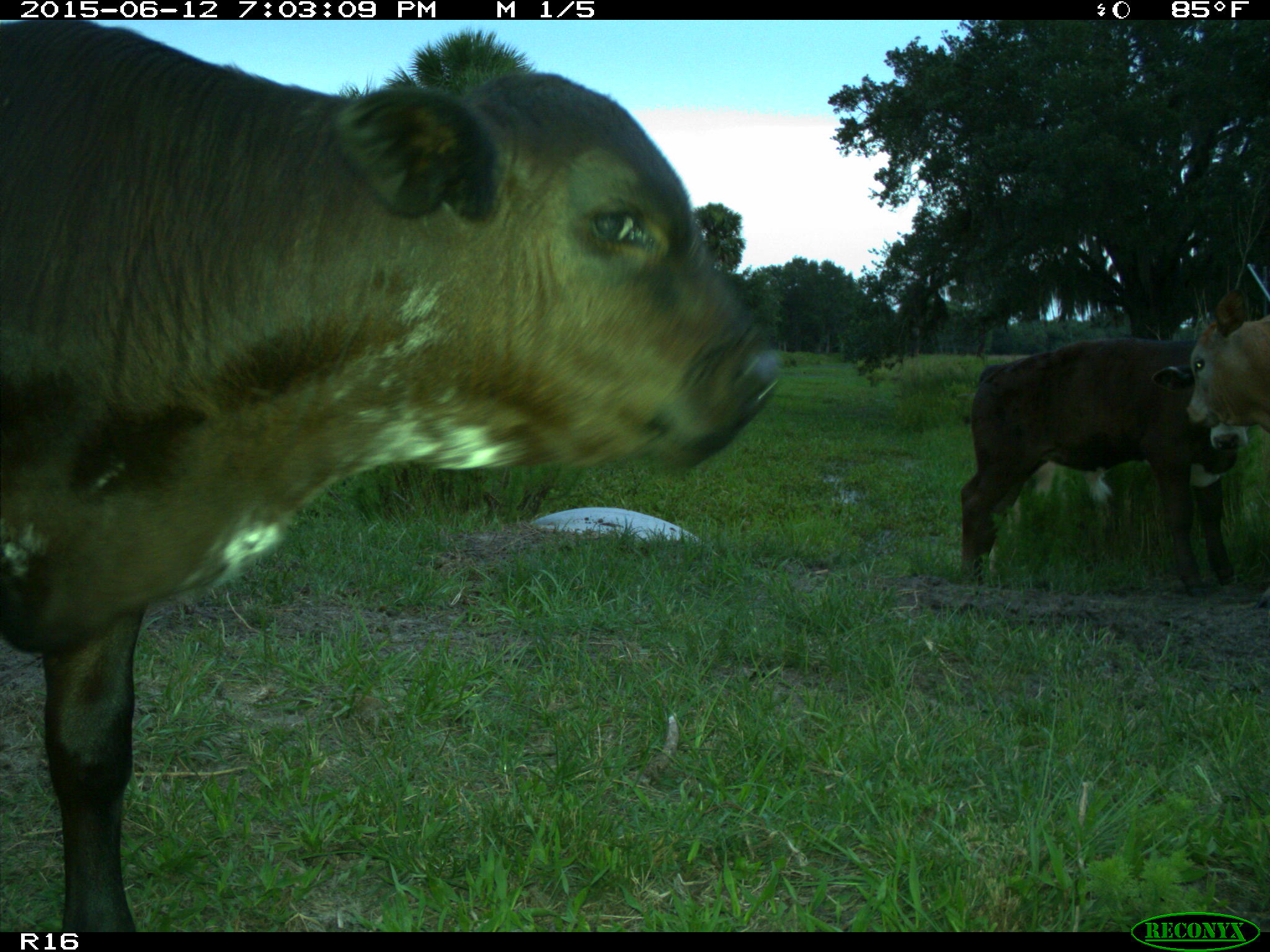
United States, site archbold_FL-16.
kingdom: Animalia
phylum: Chordata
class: Mammalia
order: Artiodactyla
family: Bovidae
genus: Bos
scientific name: Bos taurus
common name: domestic cow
Bos taurus (domestic cow).